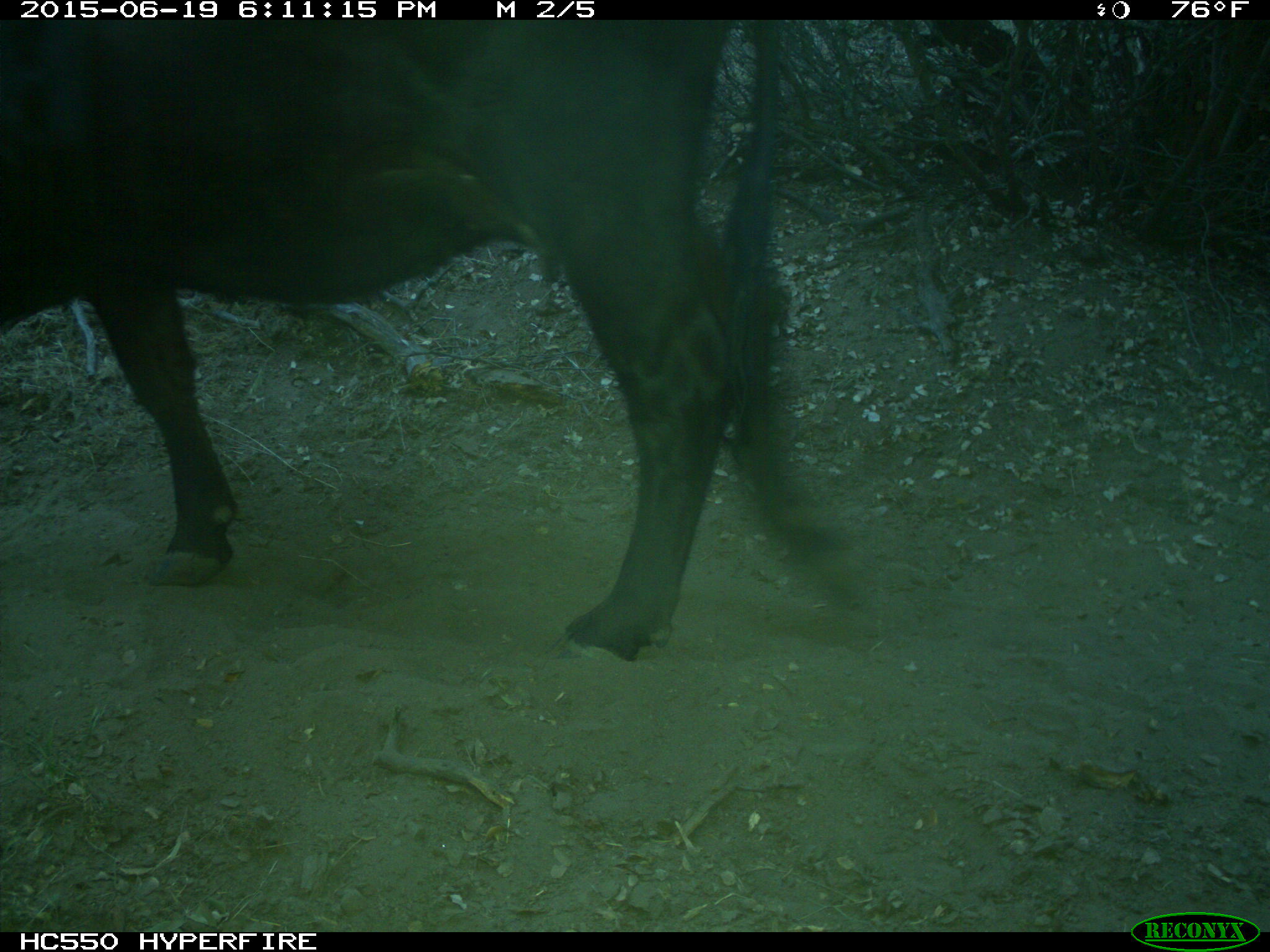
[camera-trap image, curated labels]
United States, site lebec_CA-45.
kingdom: Animalia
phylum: Chordata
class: Mammalia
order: Artiodactyla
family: Bovidae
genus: Bos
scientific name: Bos taurus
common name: domestic cow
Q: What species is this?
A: Bos taurus (domestic cow).